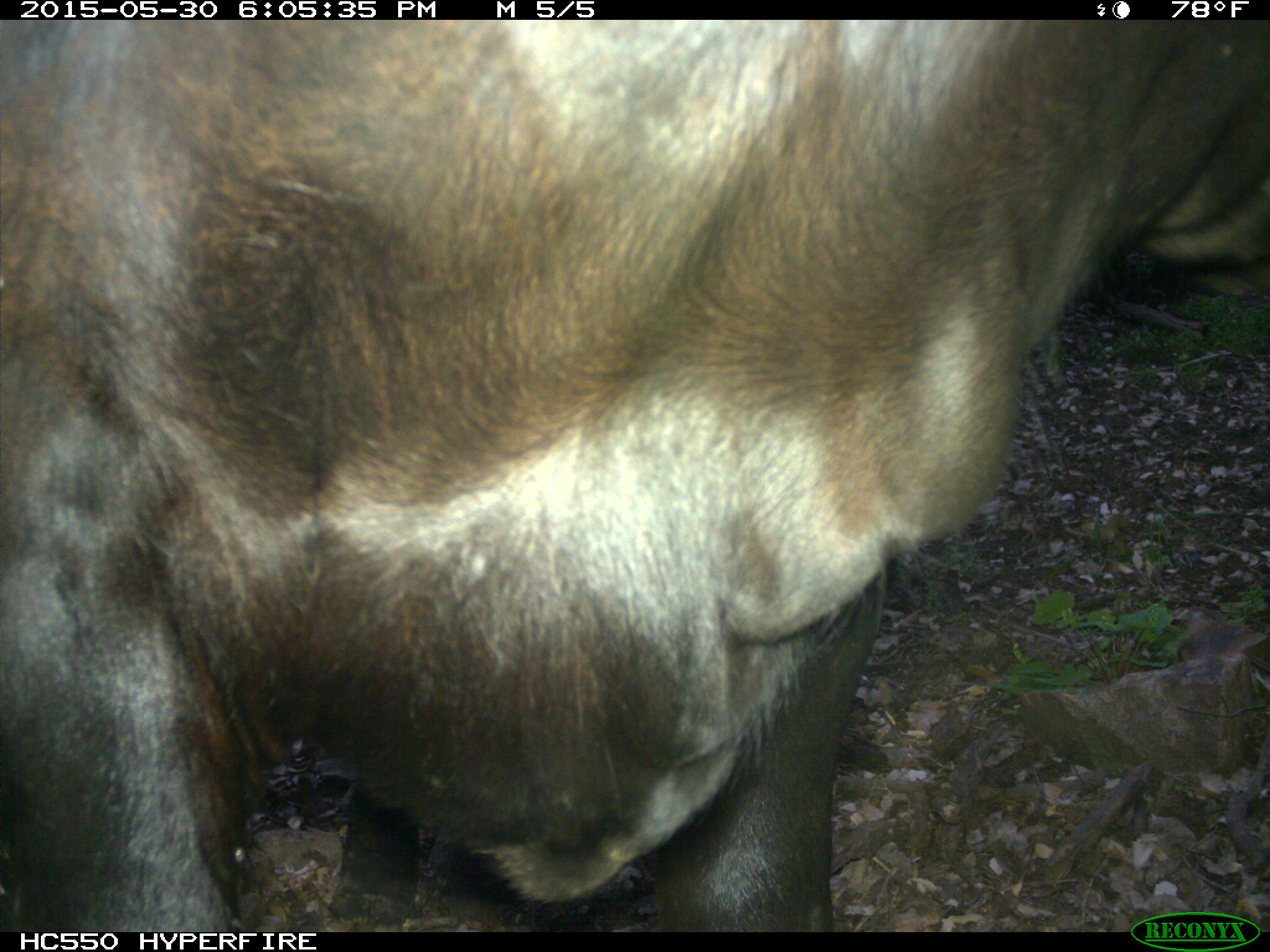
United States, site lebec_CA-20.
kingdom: Animalia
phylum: Chordata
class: Mammalia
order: Artiodactyla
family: Bovidae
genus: Bos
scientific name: Bos taurus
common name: domestic cow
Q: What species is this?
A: Bos taurus (domestic cow).